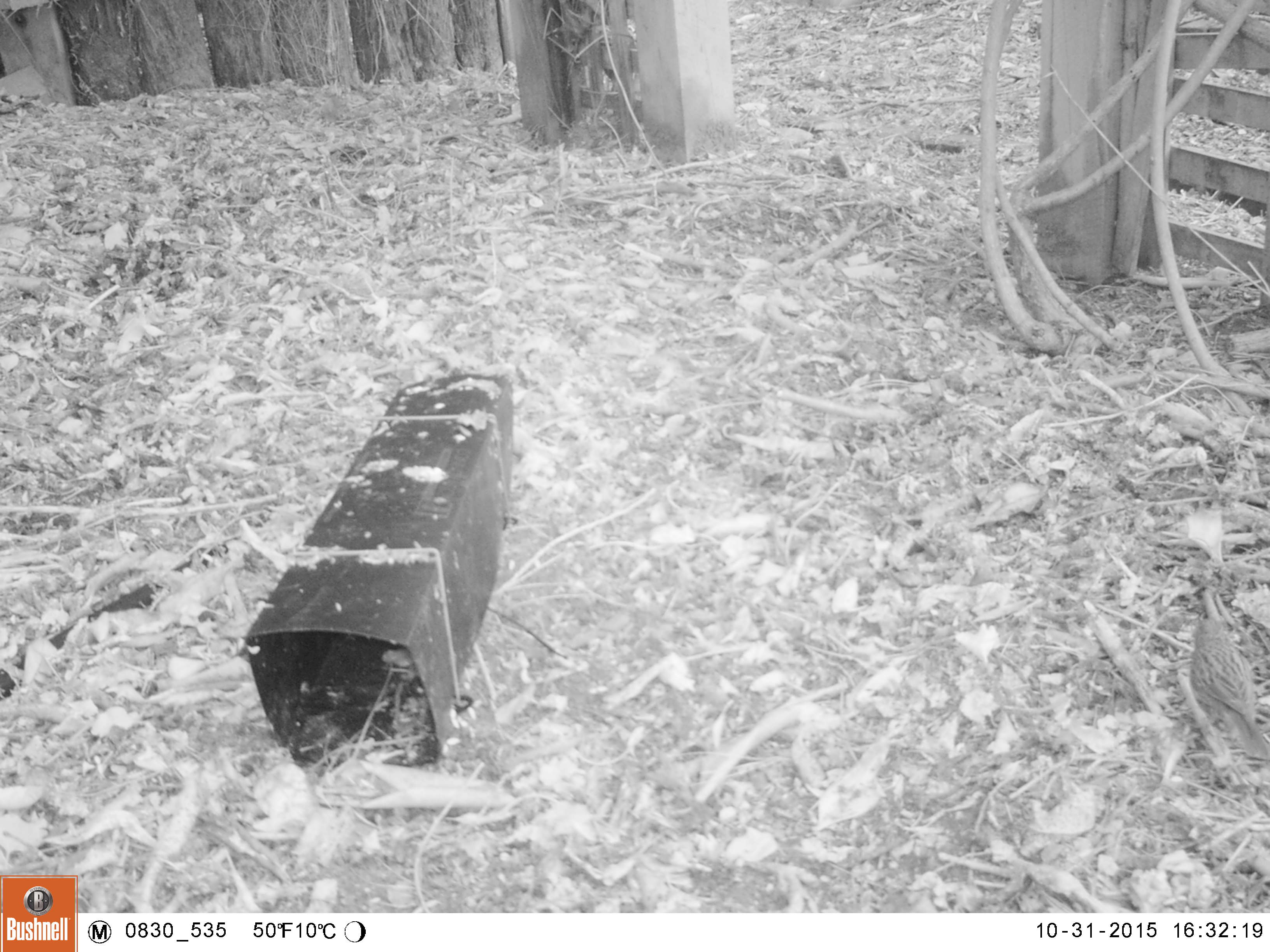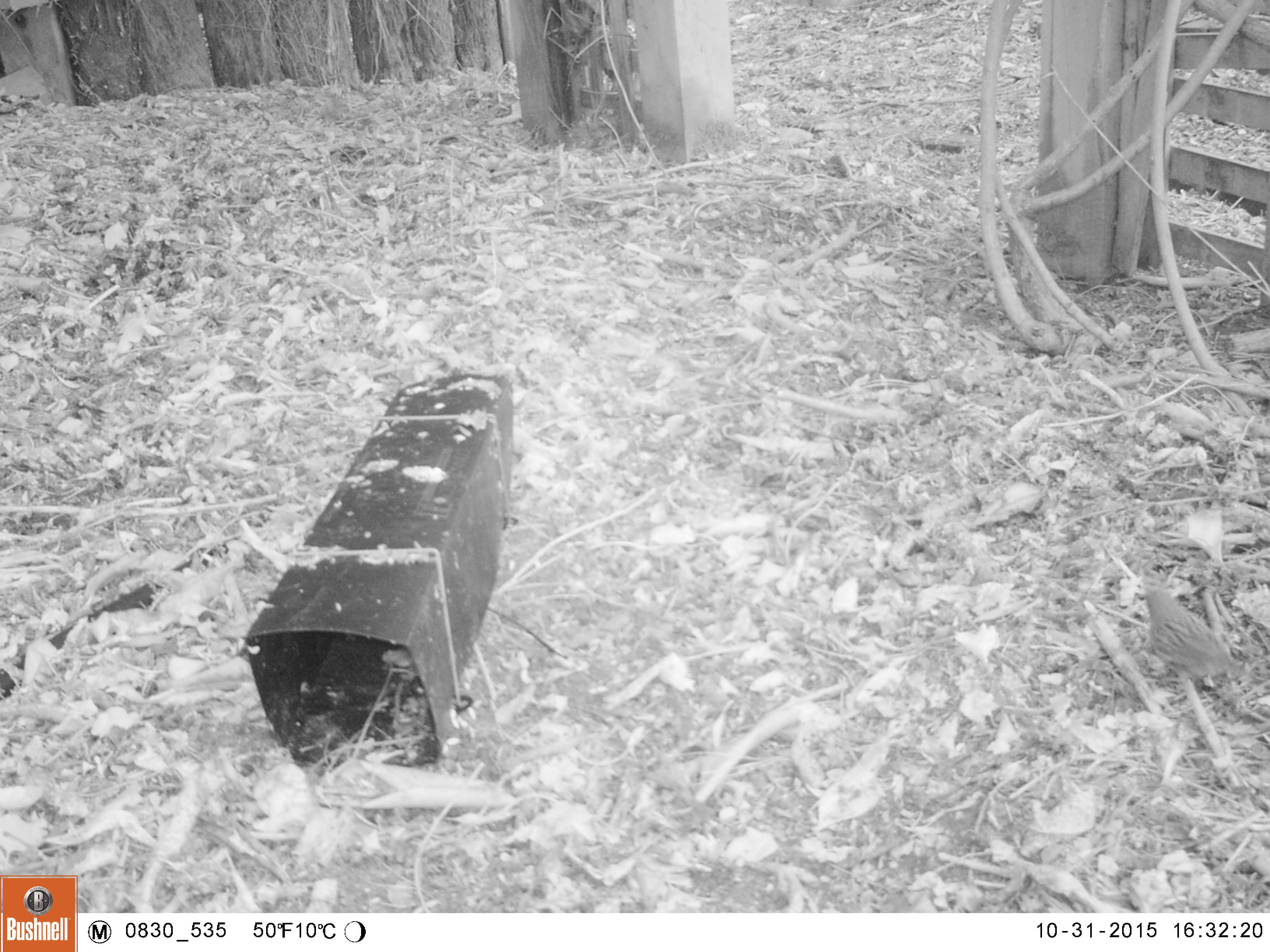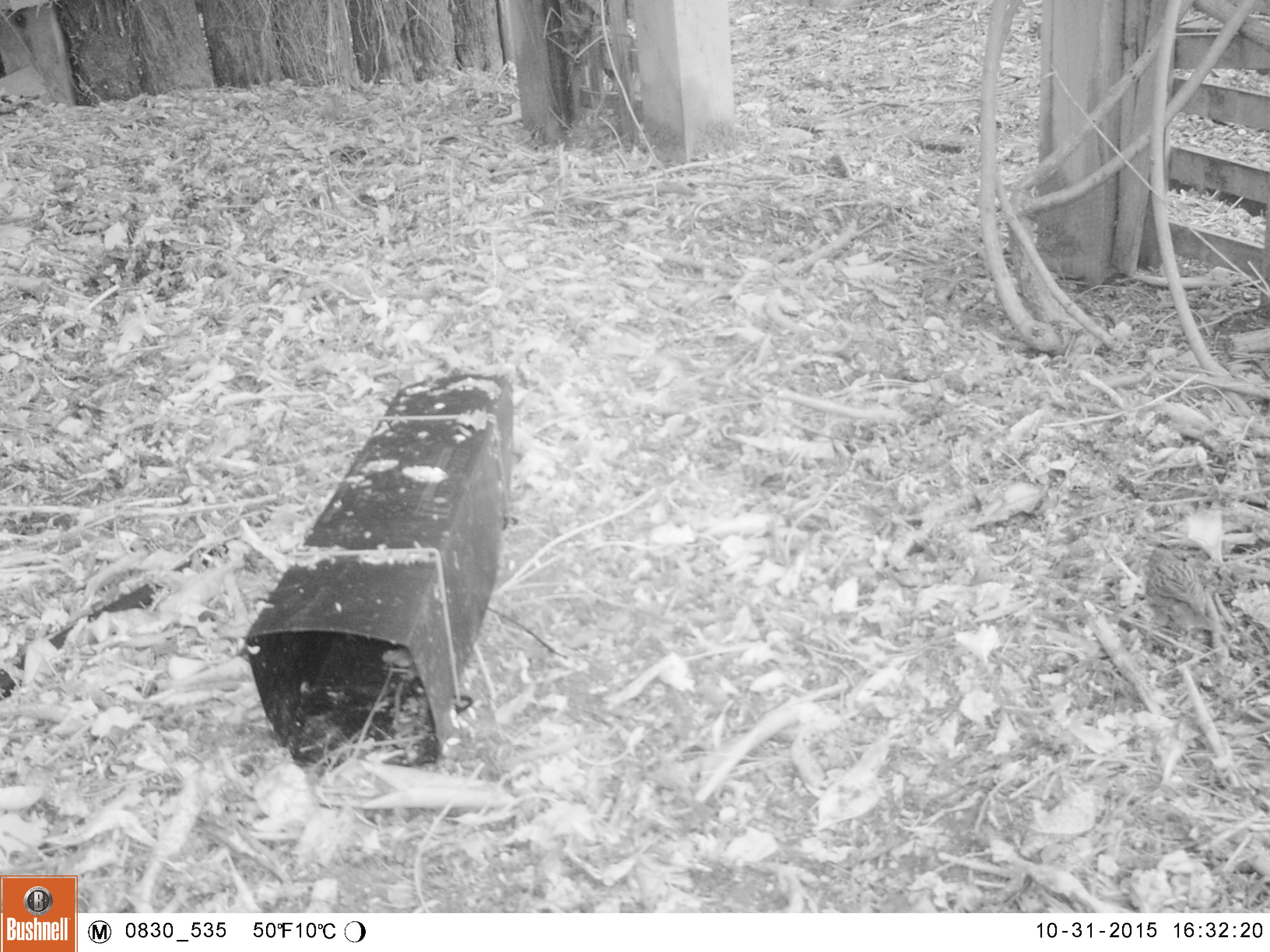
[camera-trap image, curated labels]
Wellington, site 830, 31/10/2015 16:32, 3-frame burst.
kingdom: Animalia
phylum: Chordata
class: Aves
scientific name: Aves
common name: bird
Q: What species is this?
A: Bird (Aves).